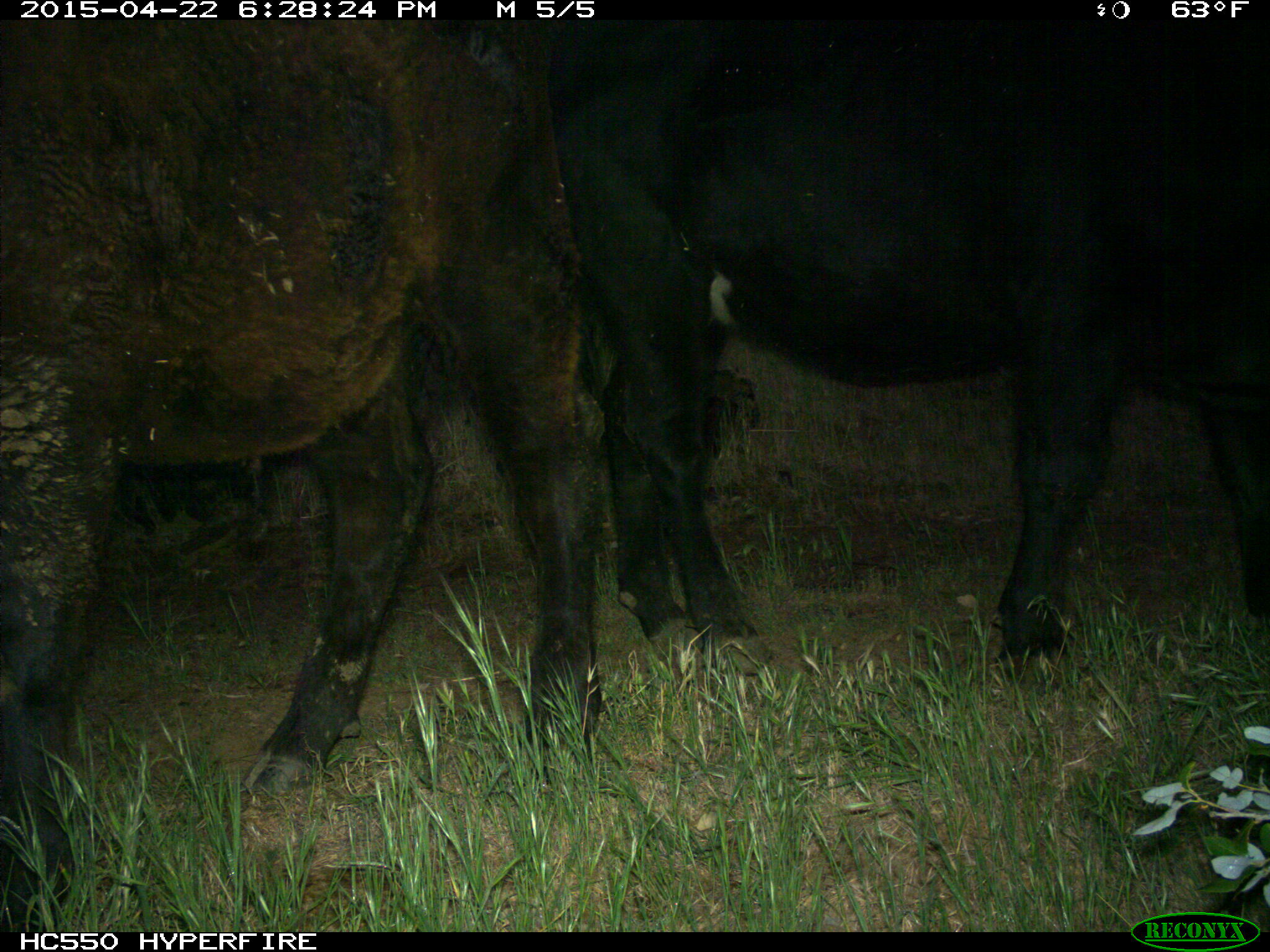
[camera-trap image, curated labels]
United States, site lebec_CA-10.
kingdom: Animalia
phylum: Chordata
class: Mammalia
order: Artiodactyla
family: Bovidae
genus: Bos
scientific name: Bos taurus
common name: domestic cow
Bos taurus (domestic cow).